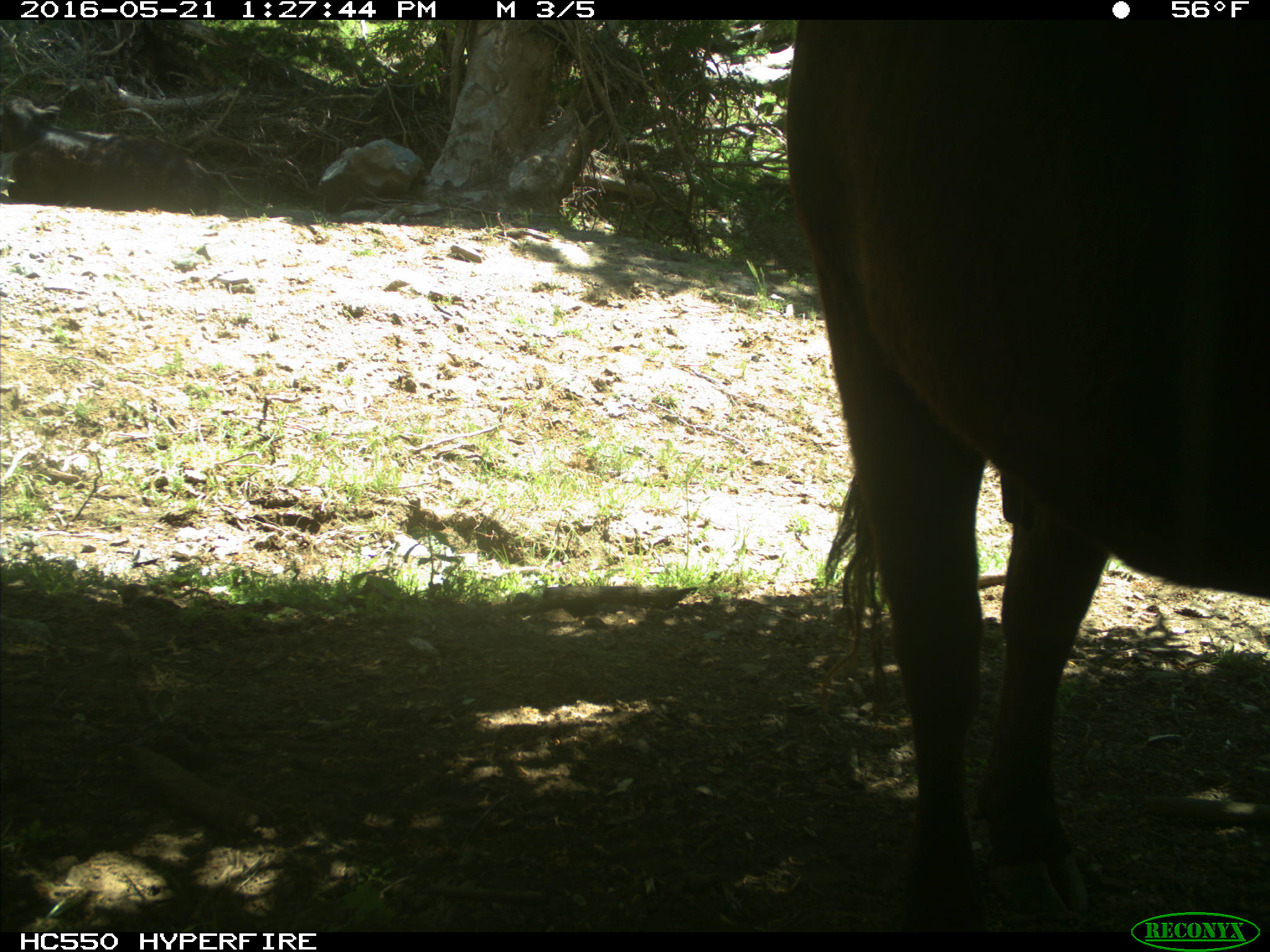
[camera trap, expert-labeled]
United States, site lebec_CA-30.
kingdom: Animalia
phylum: Chordata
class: Mammalia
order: Artiodactyla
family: Bovidae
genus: Bos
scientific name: Bos taurus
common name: domestic cow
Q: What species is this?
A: Bos taurus (domestic cow).